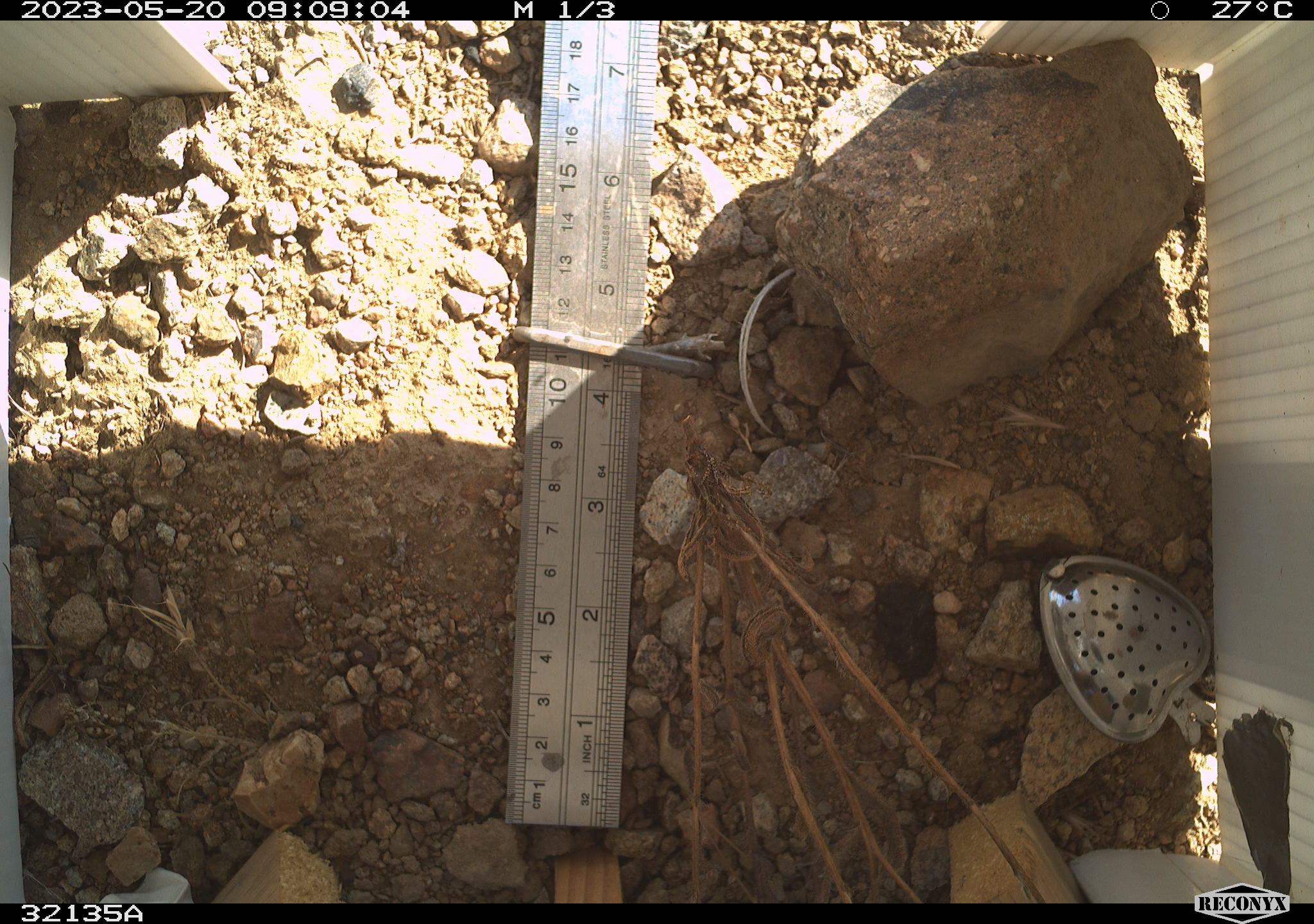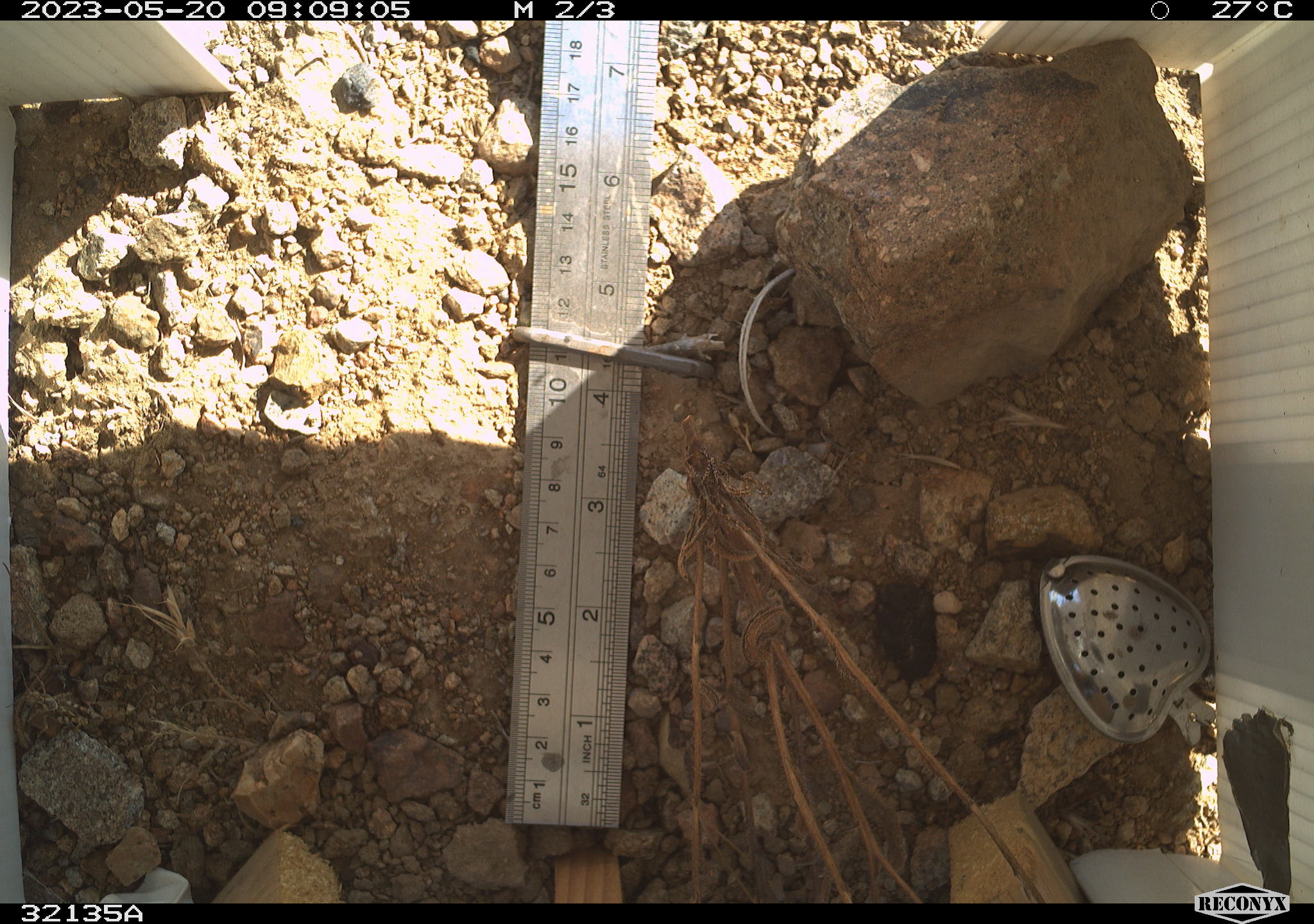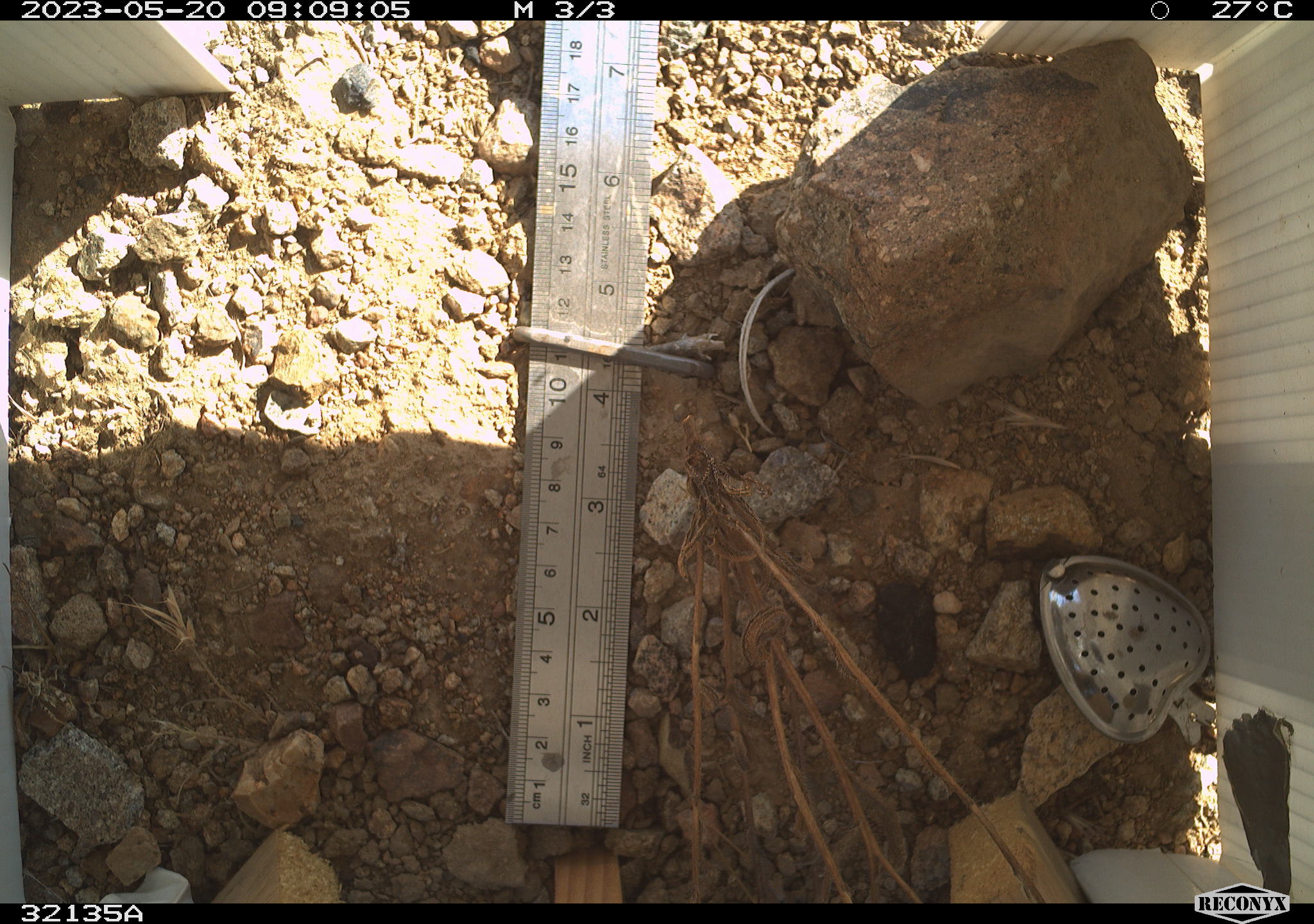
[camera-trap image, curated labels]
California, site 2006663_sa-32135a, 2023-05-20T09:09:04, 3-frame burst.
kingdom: Animalia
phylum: Chordata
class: Mammalia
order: Rodentia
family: Sciuridae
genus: Ammospermophilus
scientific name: Ammospermophilus leucurus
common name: white-tailed antelope squirrel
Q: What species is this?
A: White-tailed antelope squirrel (Ammospermophilus leucurus).